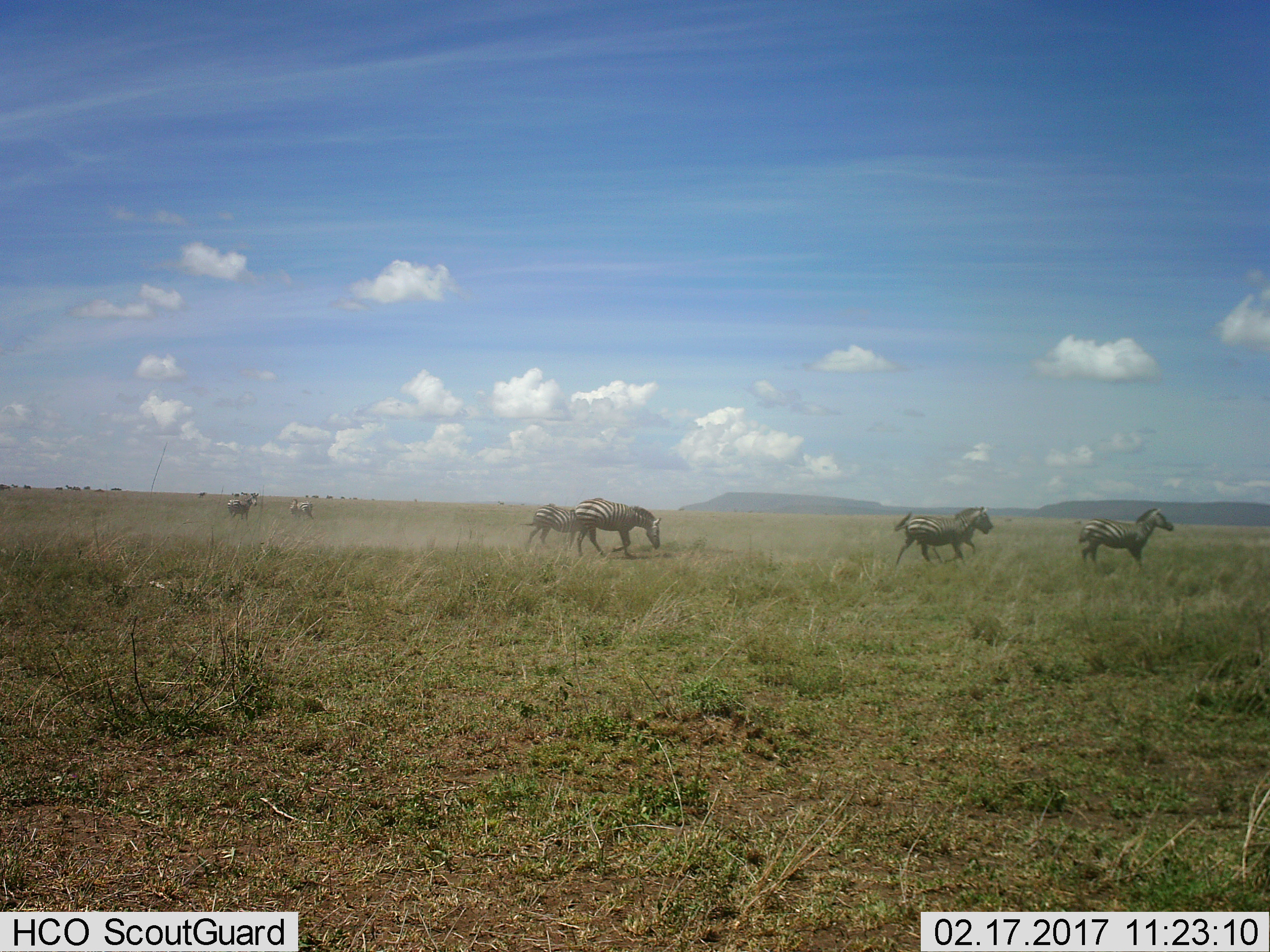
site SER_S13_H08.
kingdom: Animalia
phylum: Chordata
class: Mammalia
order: Perissodactyla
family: Equidae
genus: Equus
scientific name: Equus quagga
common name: plains zebra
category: zebraplains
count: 6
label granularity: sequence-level